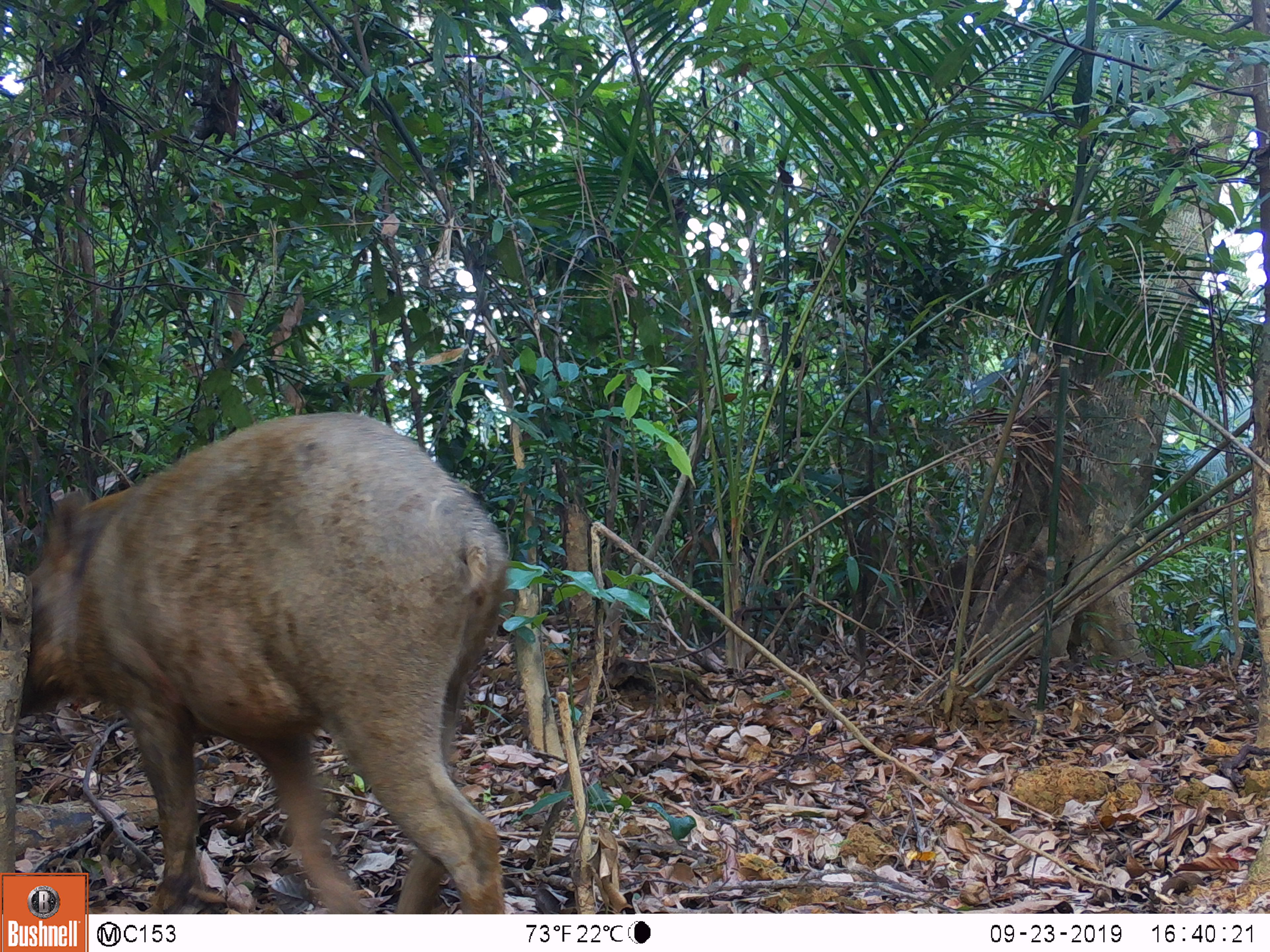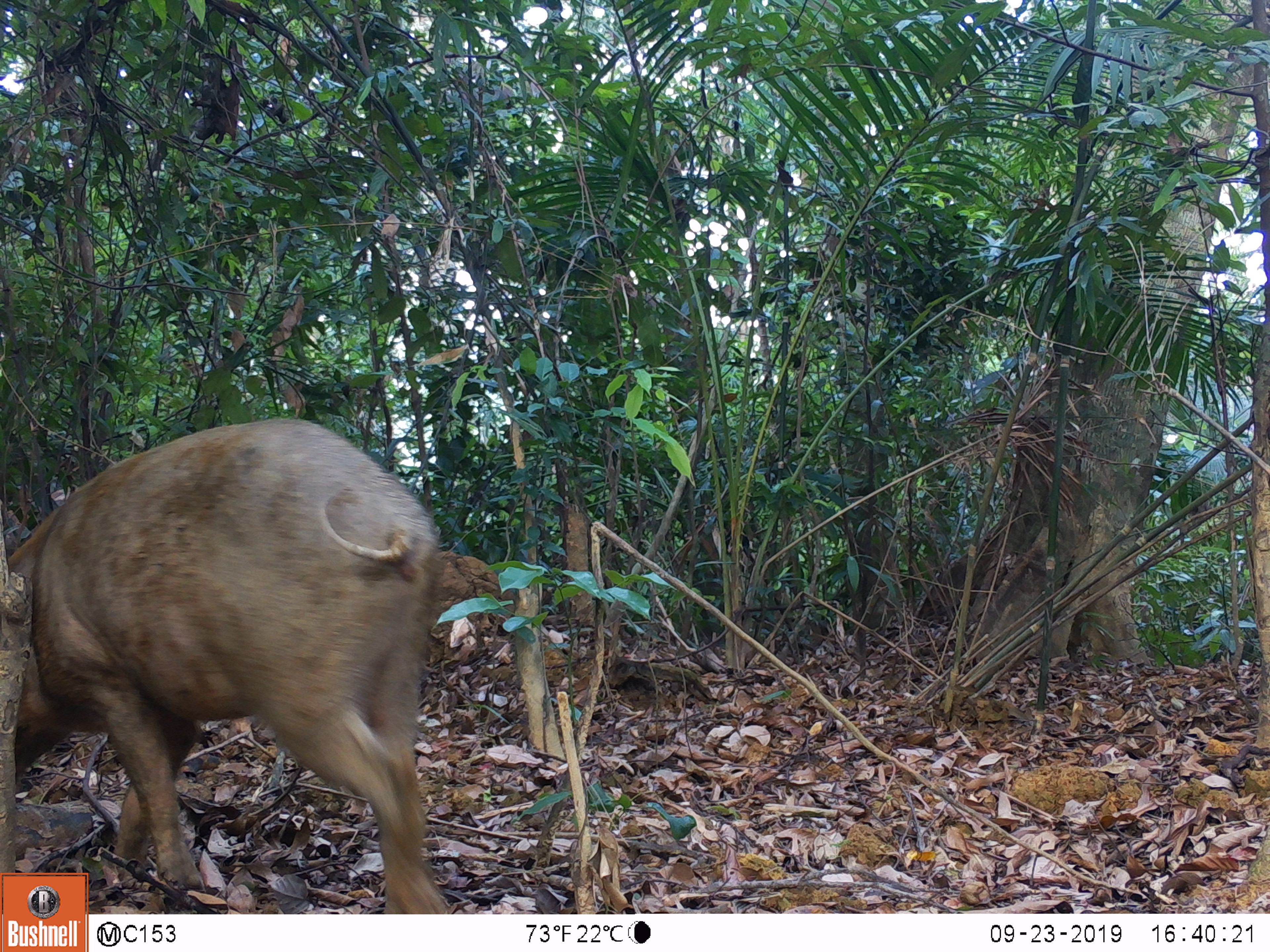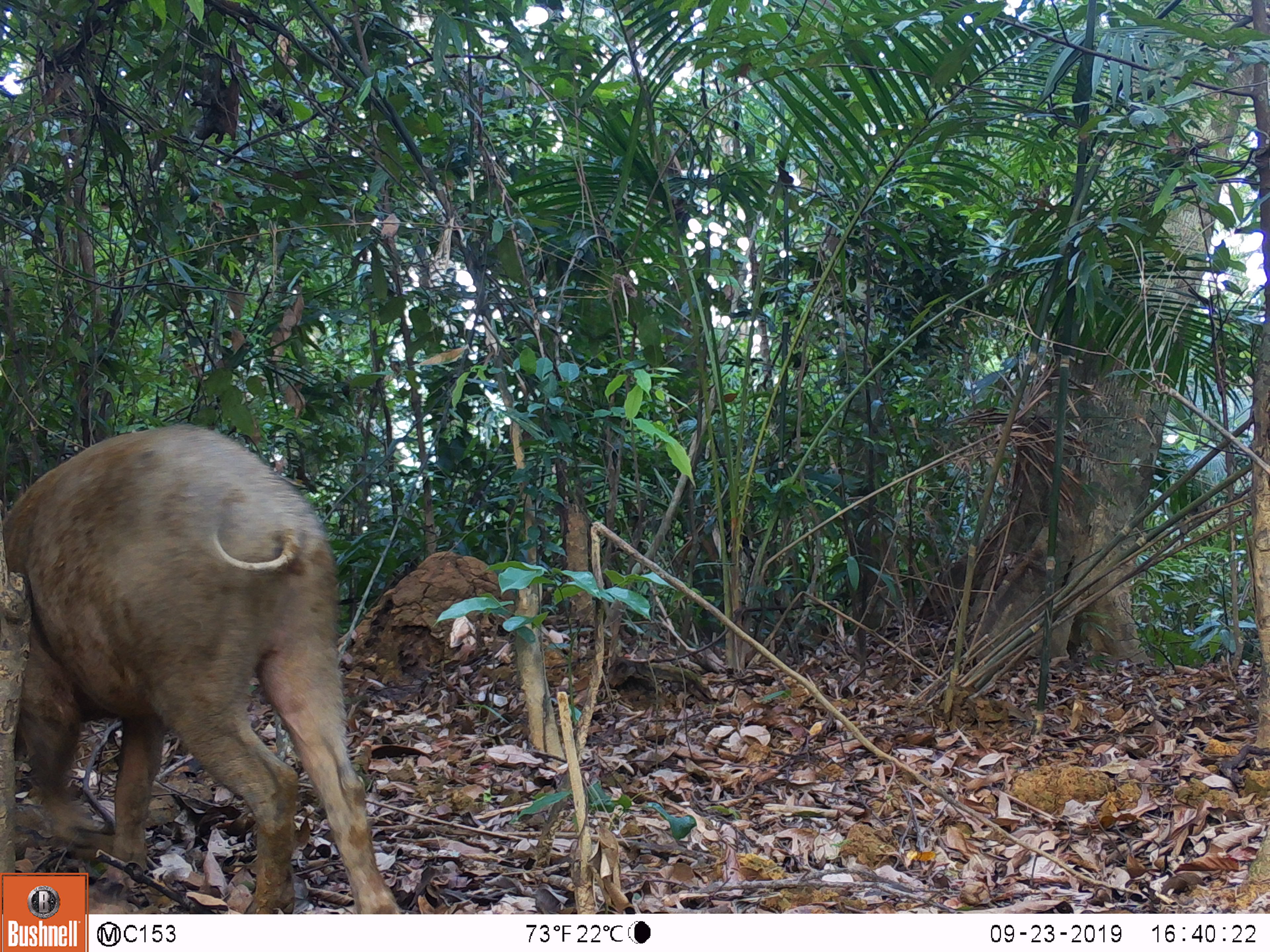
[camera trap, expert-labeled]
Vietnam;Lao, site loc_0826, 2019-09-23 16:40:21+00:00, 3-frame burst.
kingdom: Animalia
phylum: Chordata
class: Mammalia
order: Artiodactyla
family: Suidae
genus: Sus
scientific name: Sus scrofa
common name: eurasian wild pig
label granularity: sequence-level